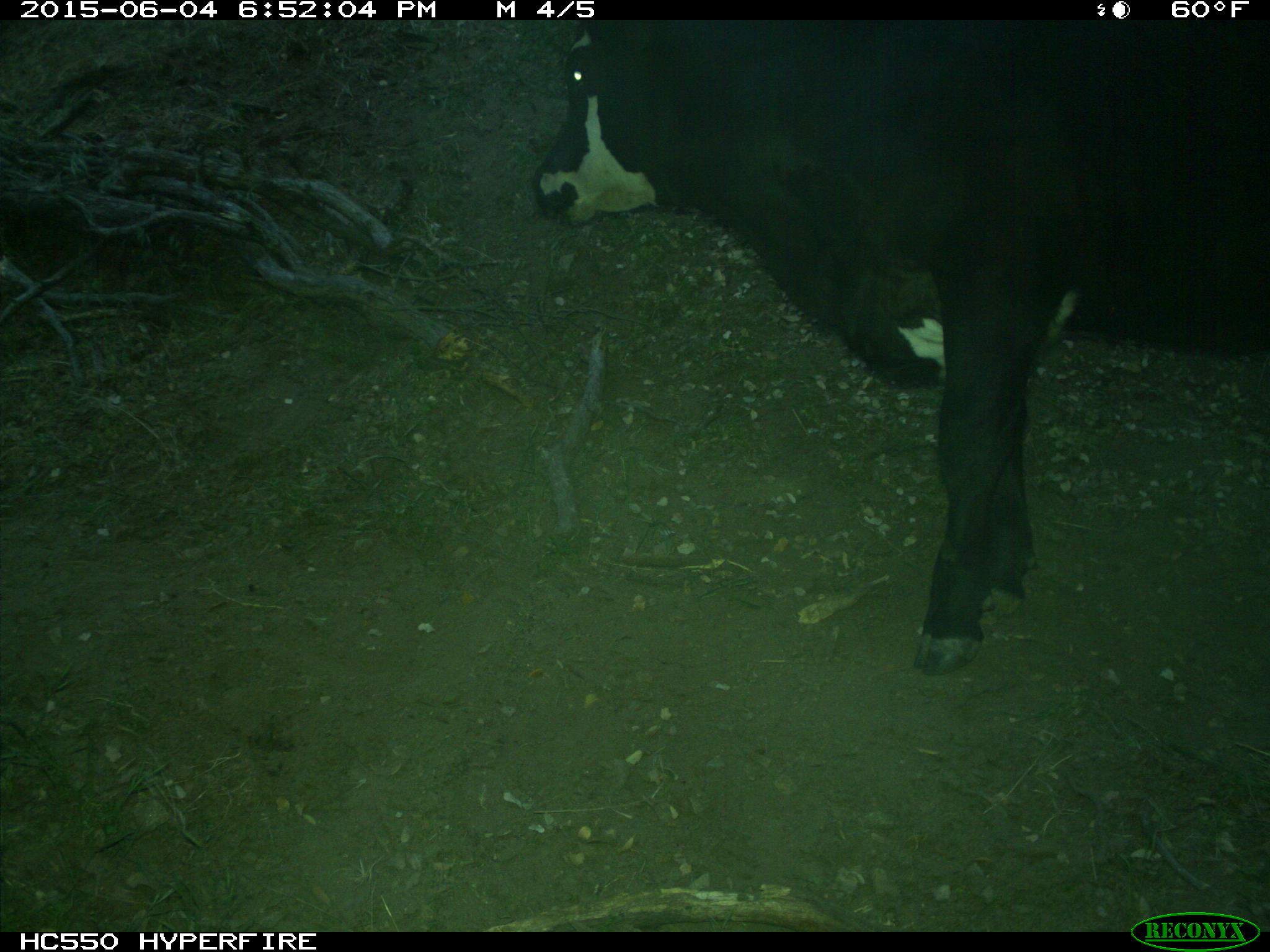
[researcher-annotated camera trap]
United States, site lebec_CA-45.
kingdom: Animalia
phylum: Chordata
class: Mammalia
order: Artiodactyla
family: Bovidae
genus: Bos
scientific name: Bos taurus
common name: domestic cow